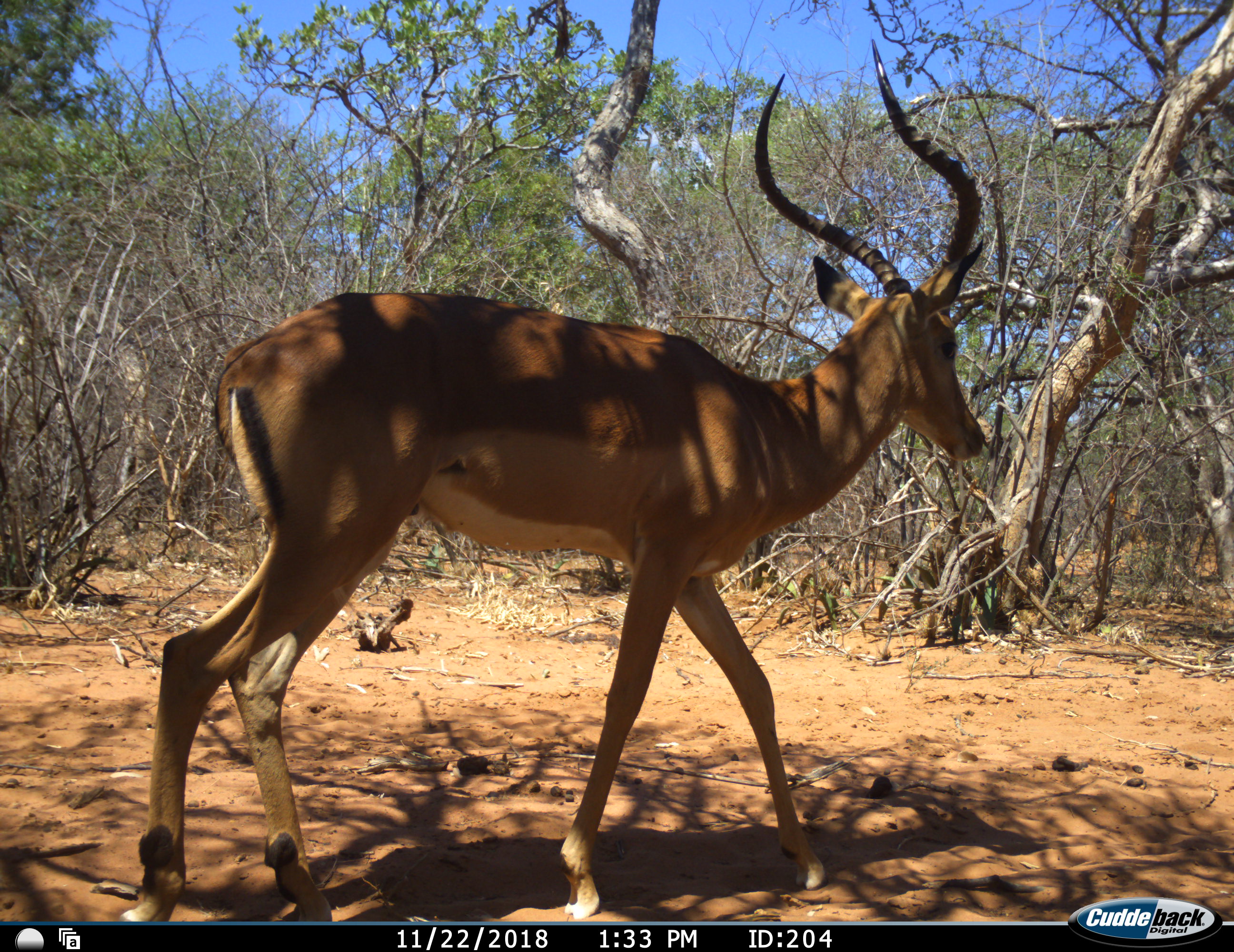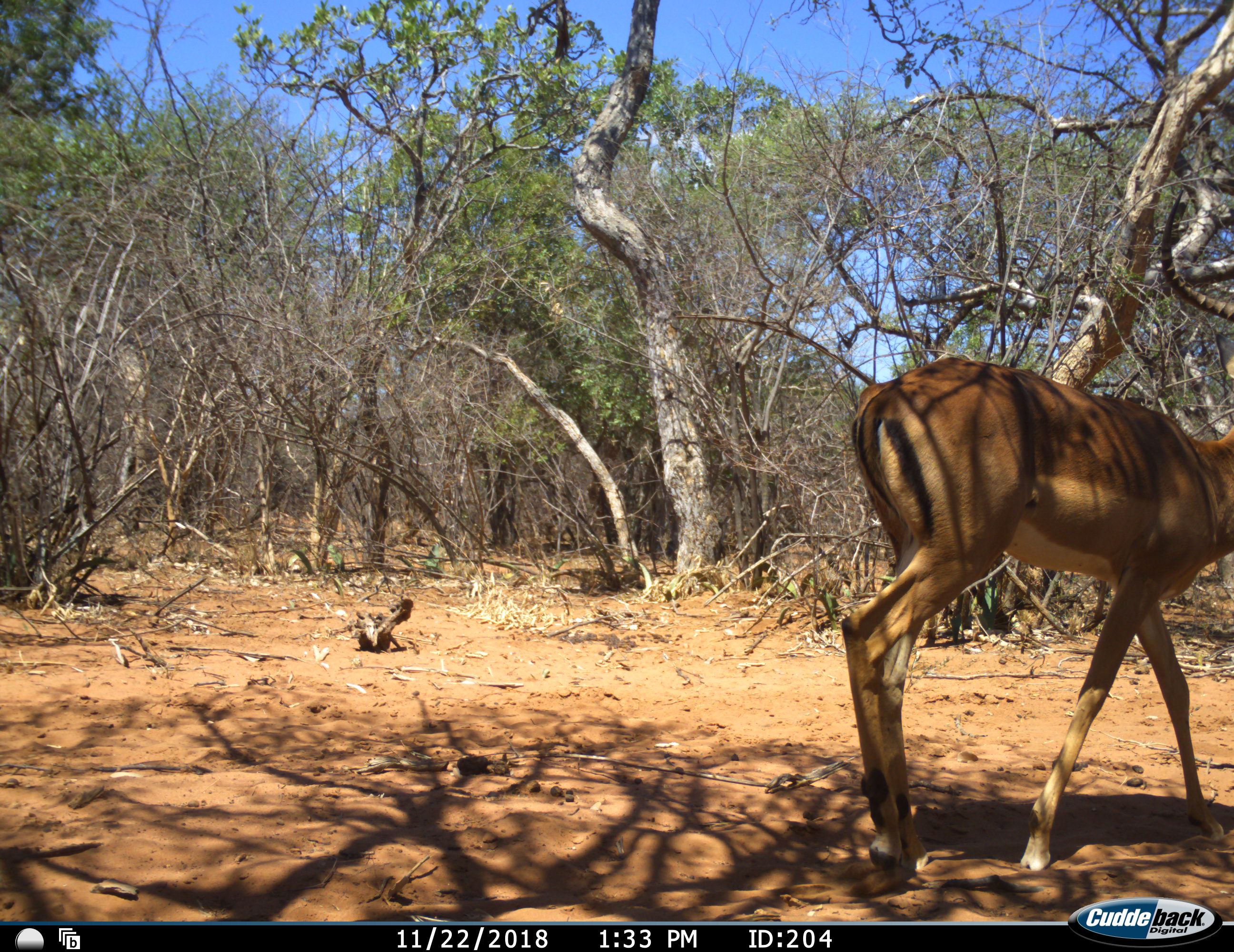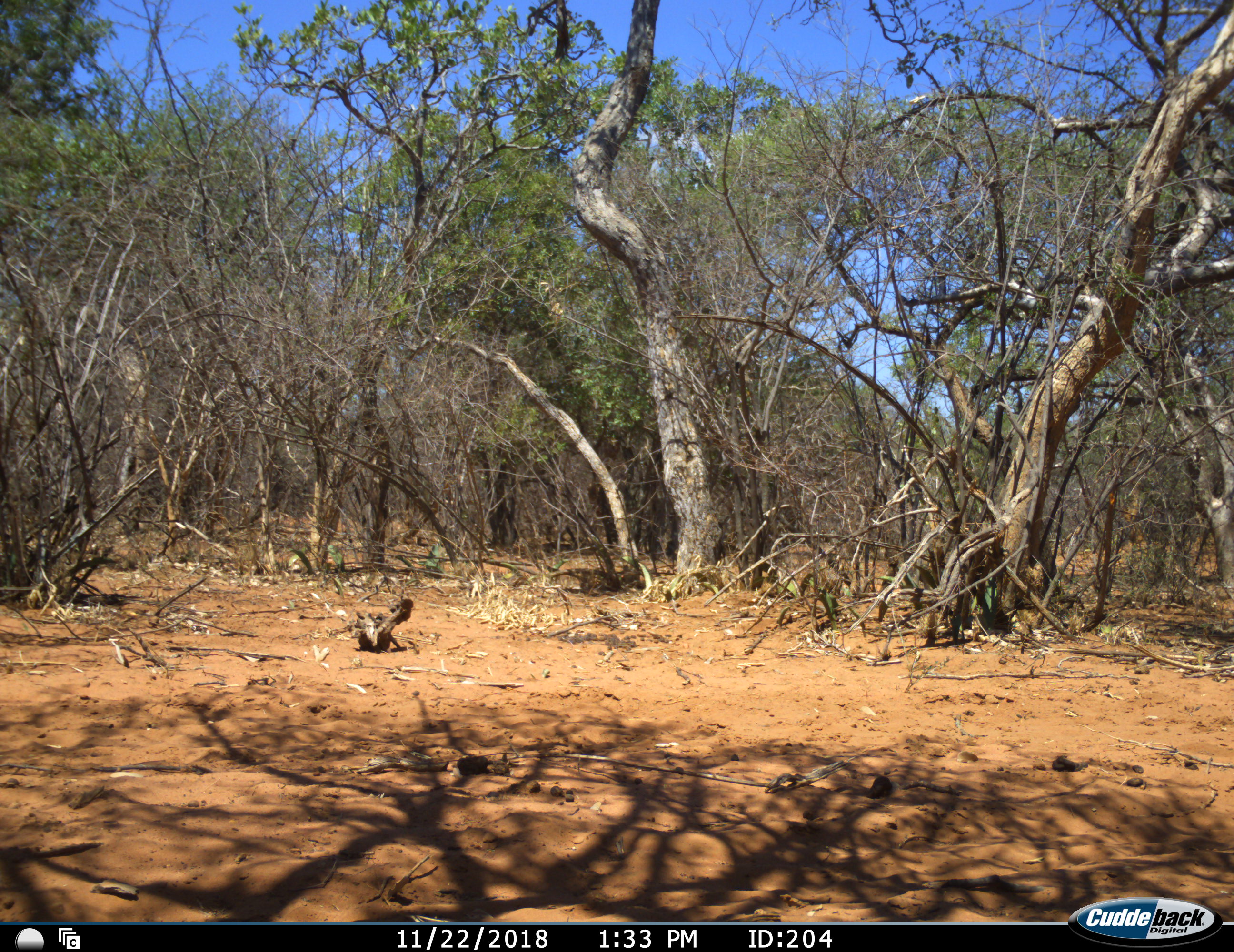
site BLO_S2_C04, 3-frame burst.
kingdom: Animalia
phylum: Chordata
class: Mammalia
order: Artiodactyla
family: Bovidae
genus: Aepyceros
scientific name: Aepyceros melampus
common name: impala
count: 1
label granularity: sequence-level